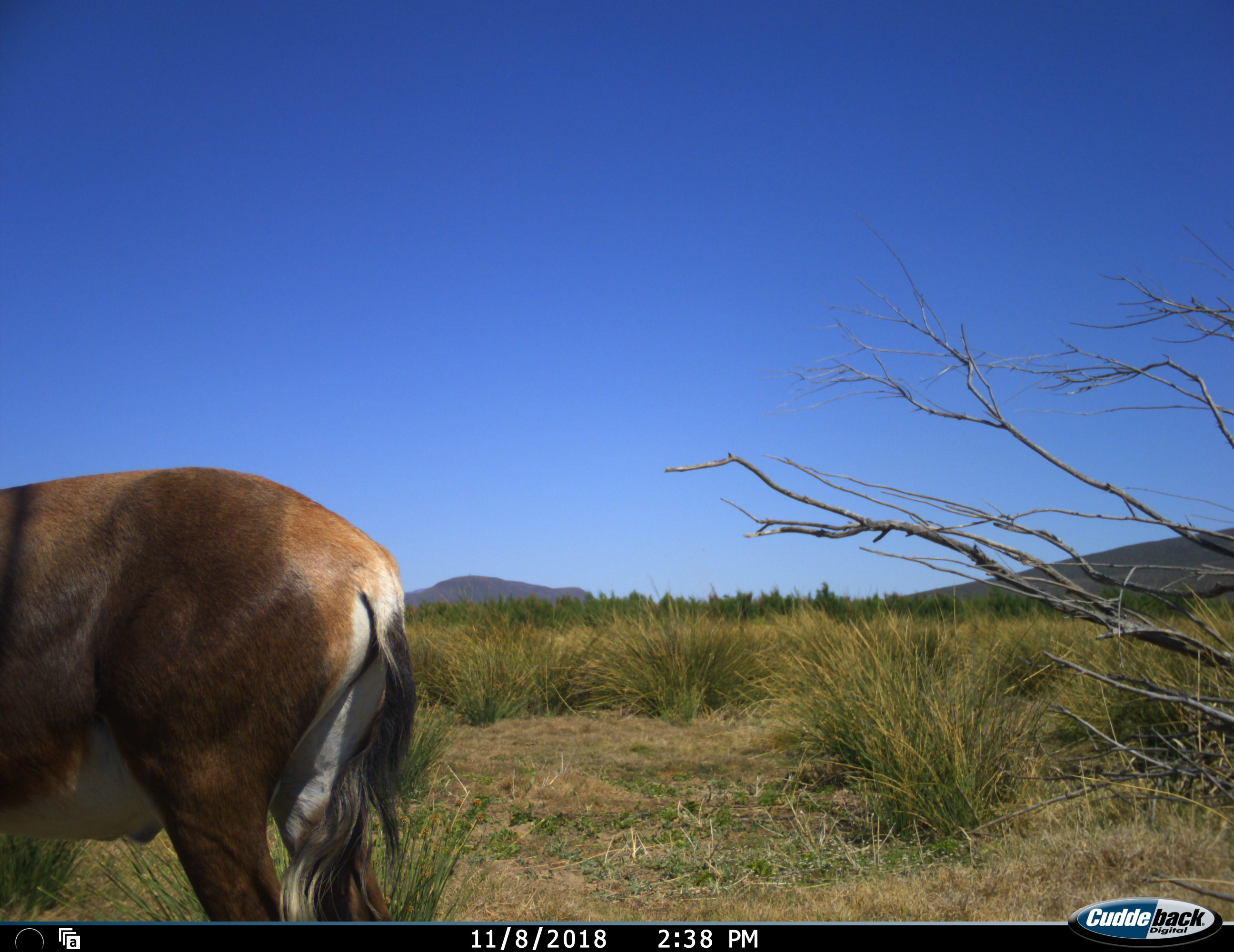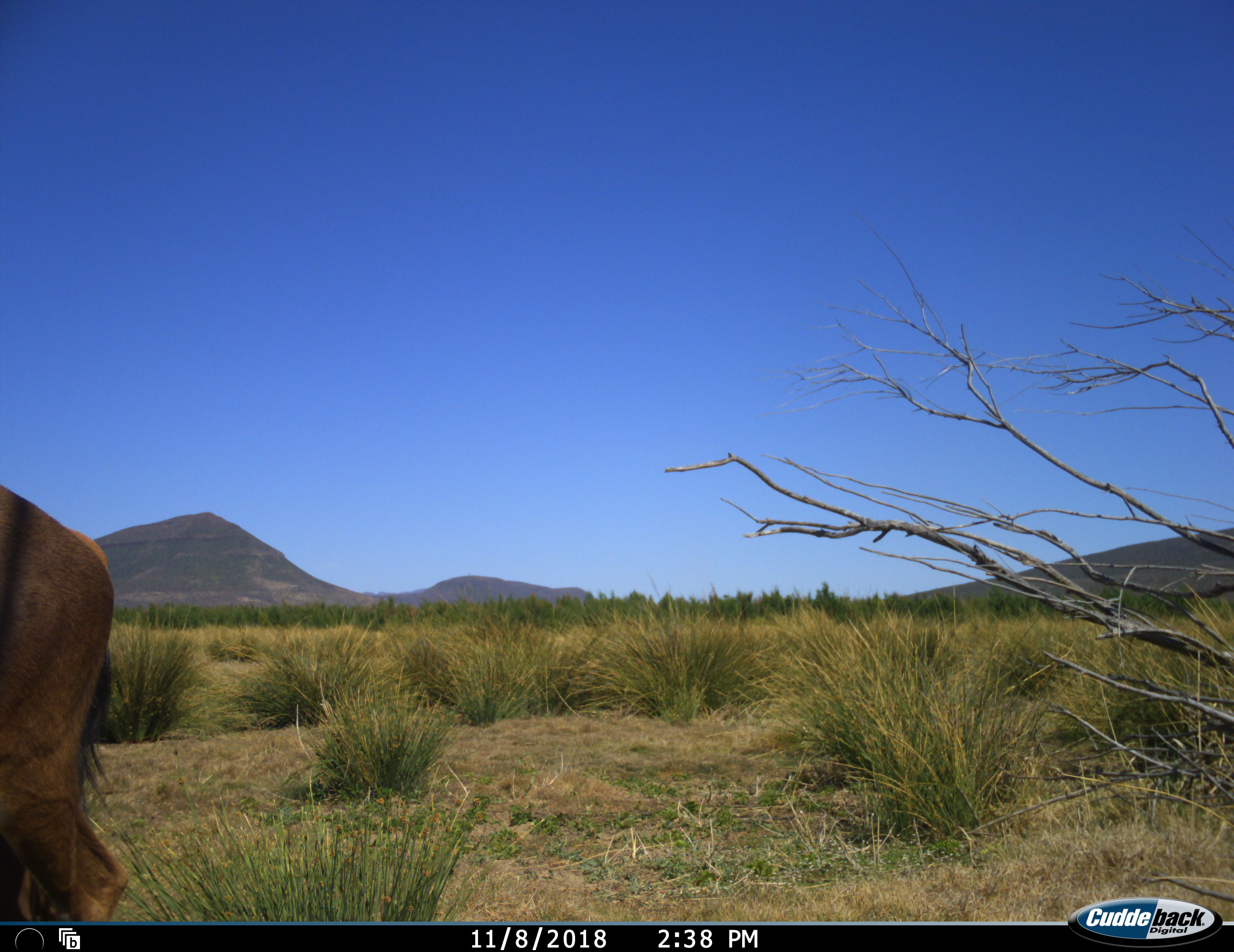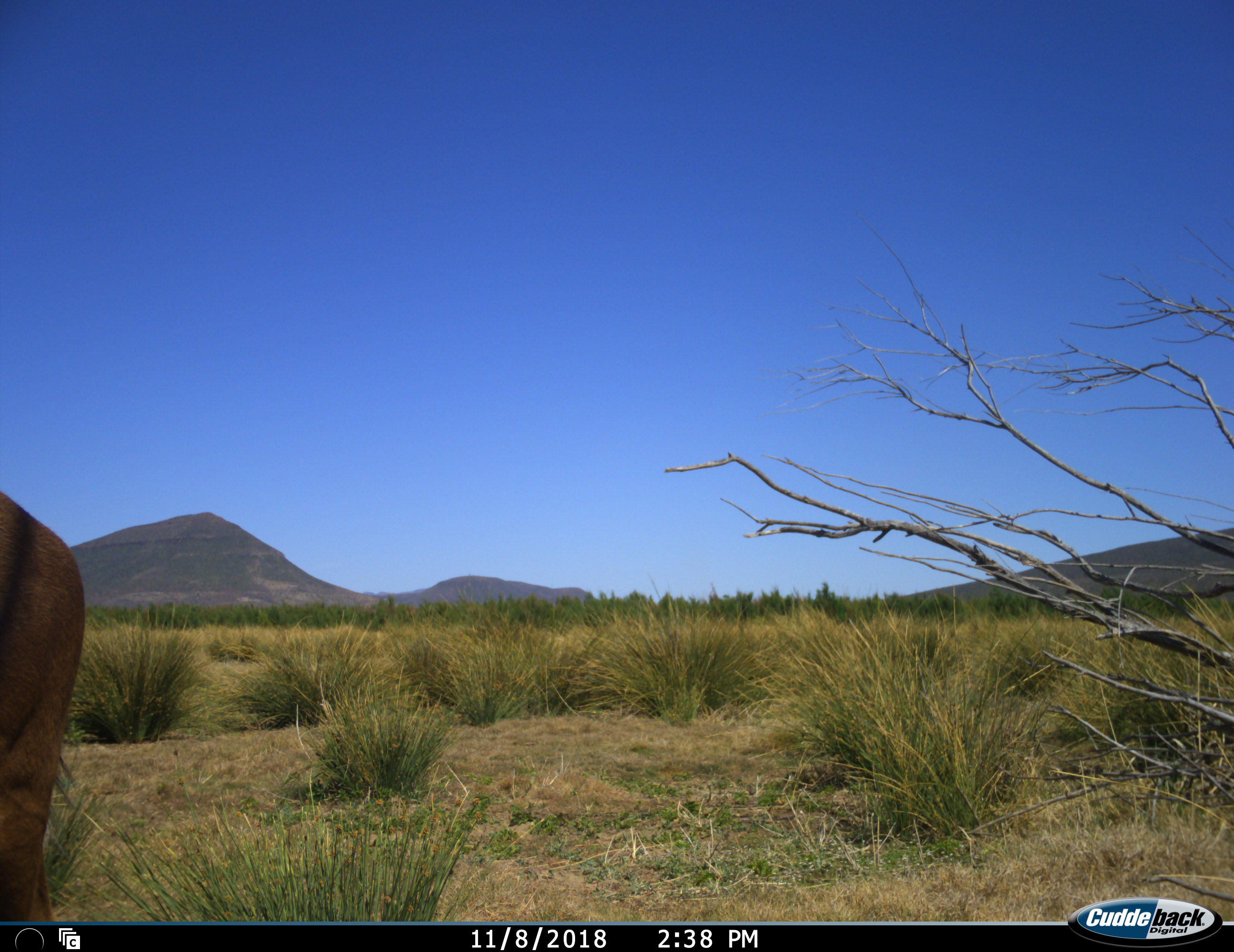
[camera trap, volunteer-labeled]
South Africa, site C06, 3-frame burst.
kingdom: Animalia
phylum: Chordata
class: Mammalia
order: Artiodactyla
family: Bovidae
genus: Damaliscus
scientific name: Damaliscus pygargus phillipsi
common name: blesbok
Blesbok (Damaliscus pygargus phillipsi), count 1. Behavior (volunteer vote fractions): standing 40%, resting 0%, moving 60%, interacting 0%. Young present (vote fraction): 0%. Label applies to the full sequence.